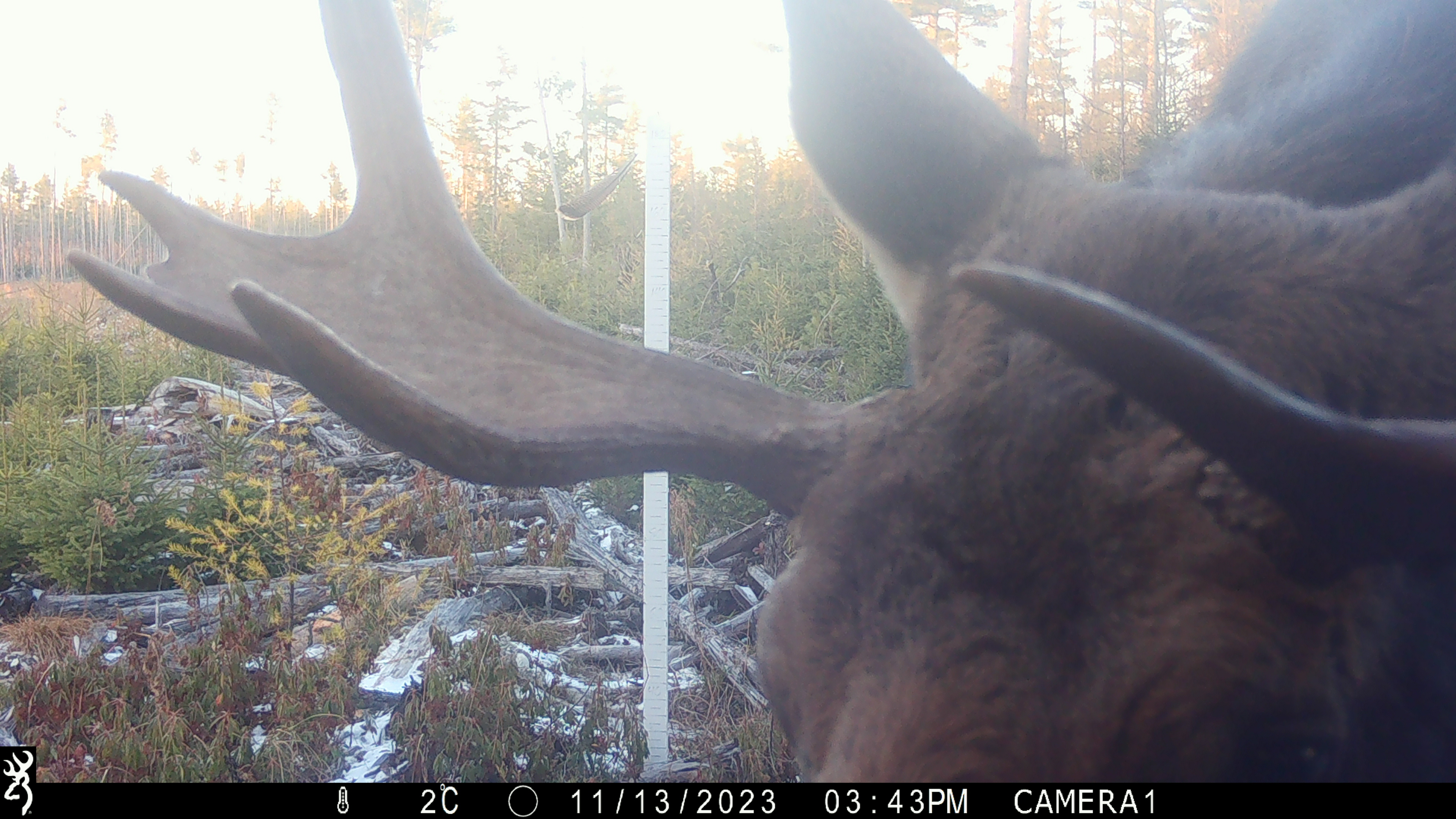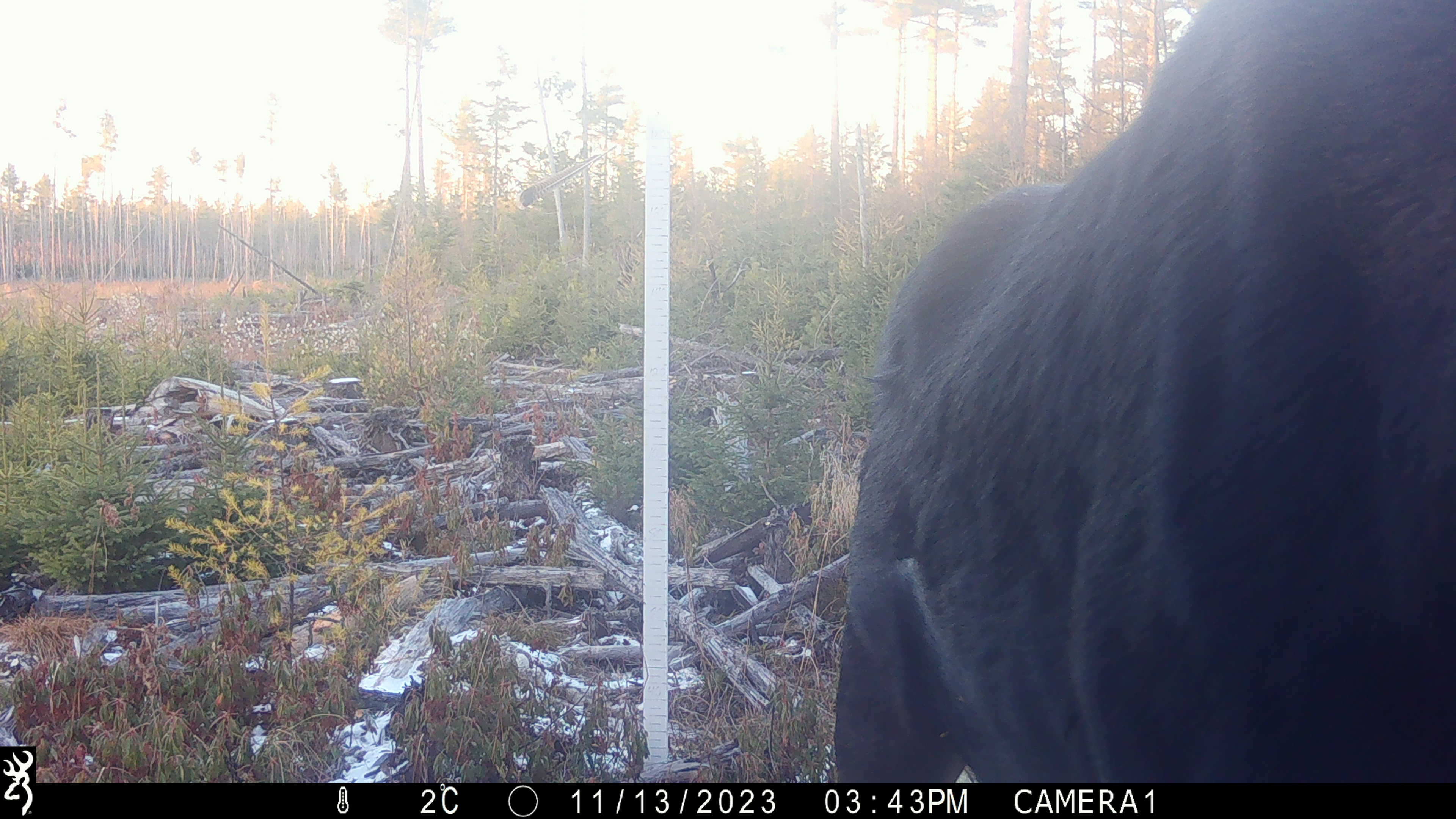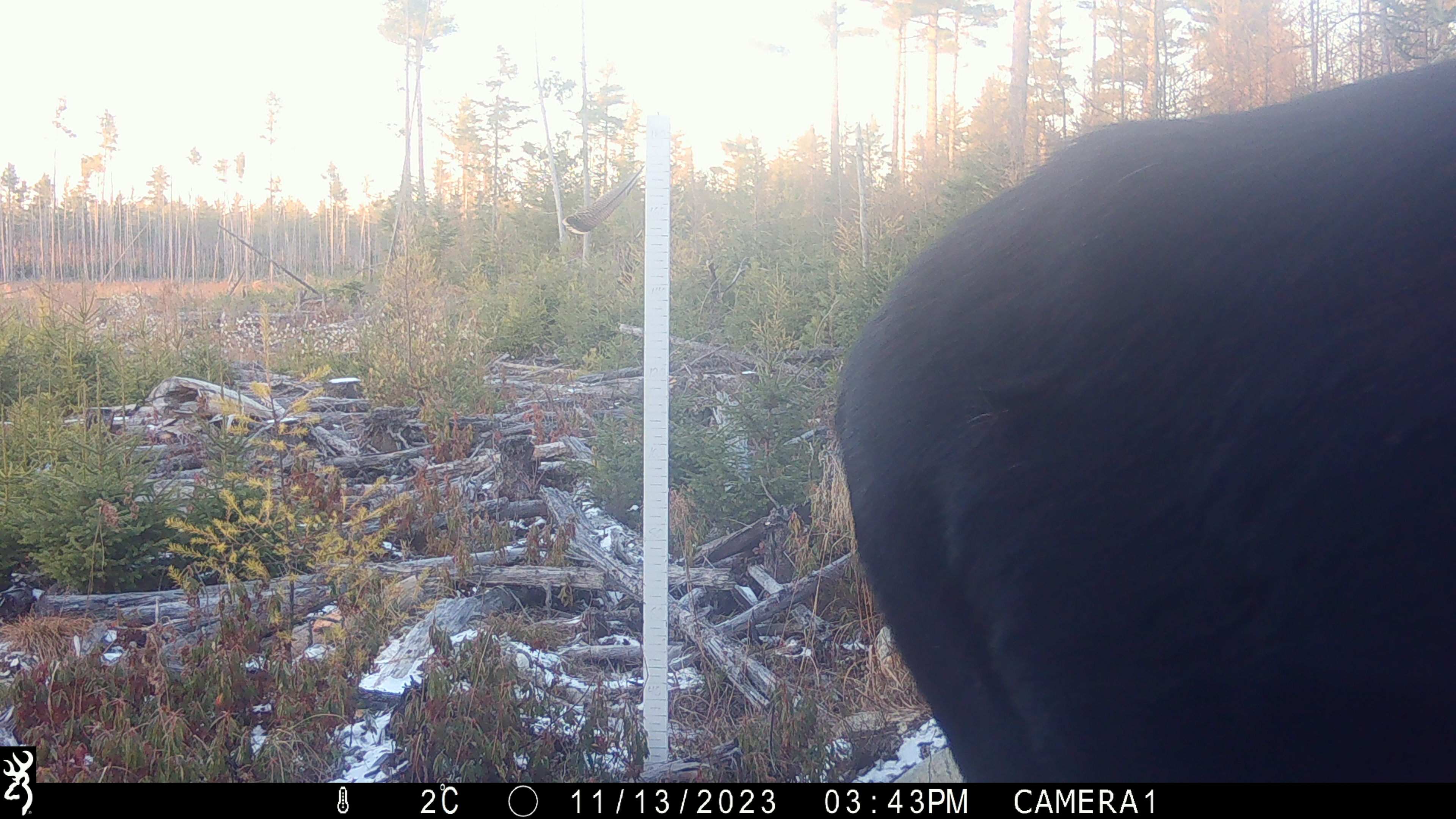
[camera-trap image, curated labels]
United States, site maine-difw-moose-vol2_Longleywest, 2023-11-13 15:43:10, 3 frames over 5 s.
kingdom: Animalia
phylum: Chordata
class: Mammalia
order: Artiodactyla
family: Cervidae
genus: Alces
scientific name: Alces alces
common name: moose